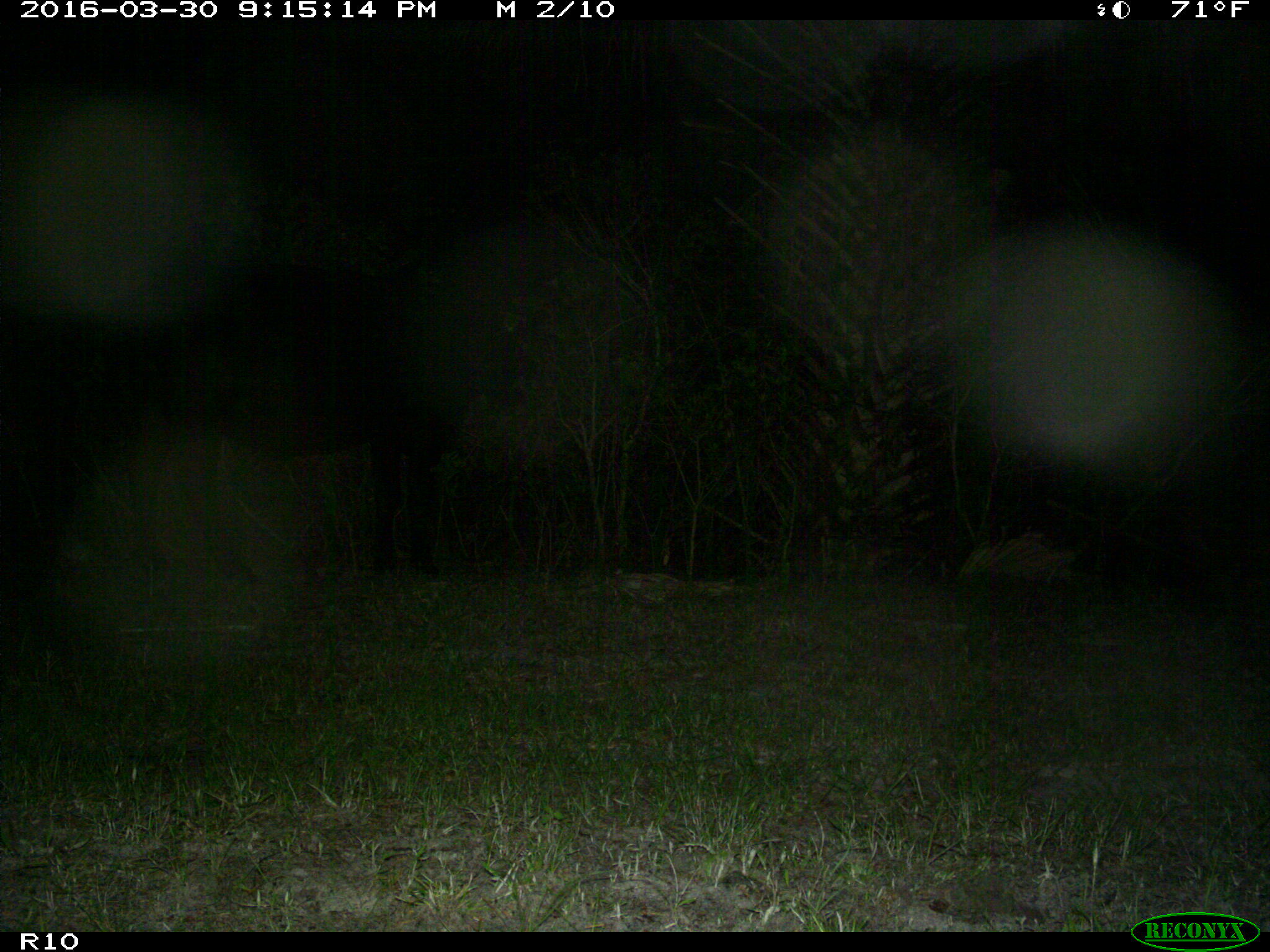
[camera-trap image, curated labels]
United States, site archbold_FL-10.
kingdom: Animalia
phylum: Chordata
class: Mammalia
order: Artiodactyla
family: Bovidae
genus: Bos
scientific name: Bos taurus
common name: domestic cow